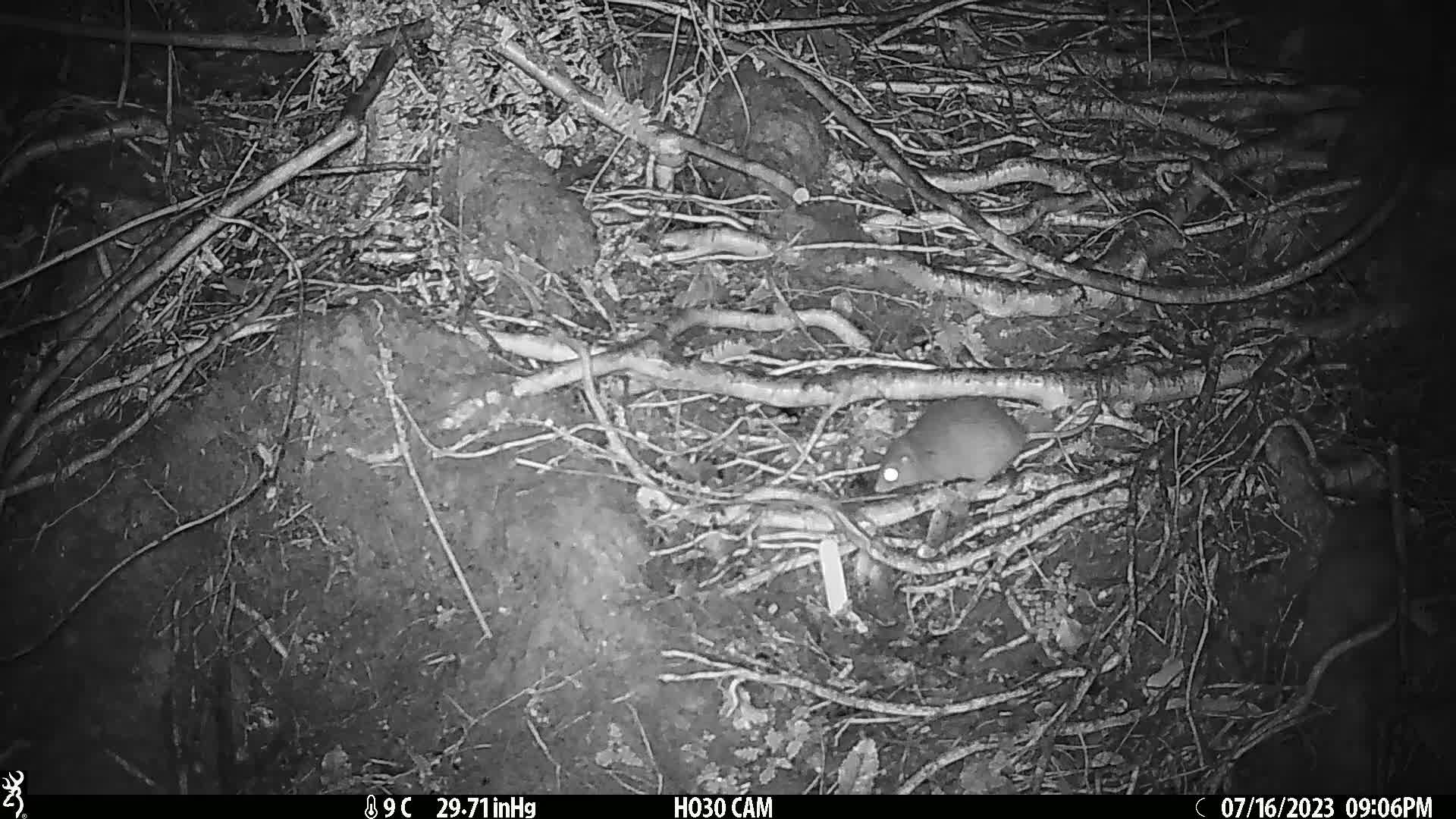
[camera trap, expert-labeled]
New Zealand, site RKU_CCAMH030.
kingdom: Animalia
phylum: Chordata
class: Mammalia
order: Rodentia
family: Muridae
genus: Rattus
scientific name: Rattus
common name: rat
Rat (Rattus).